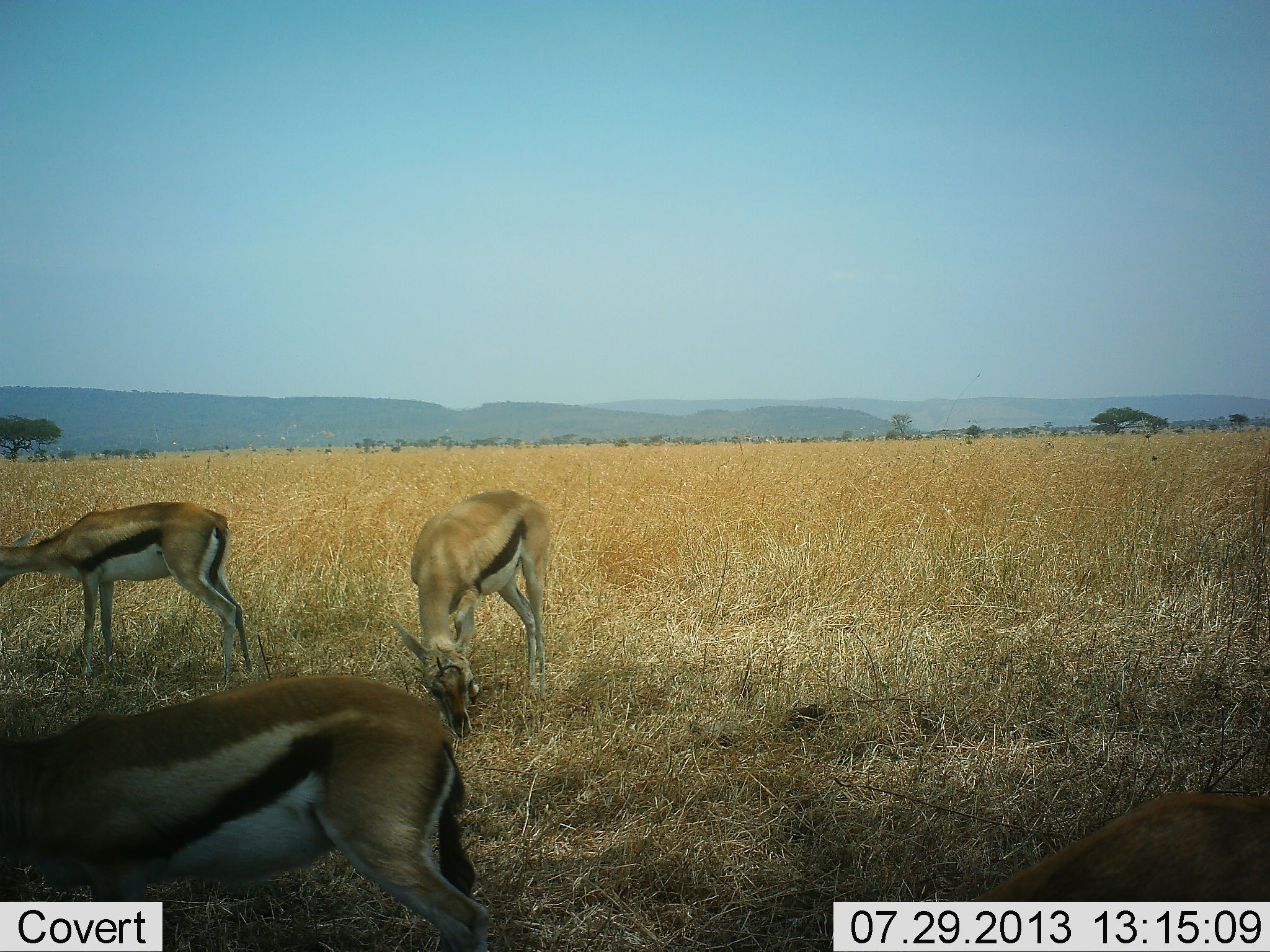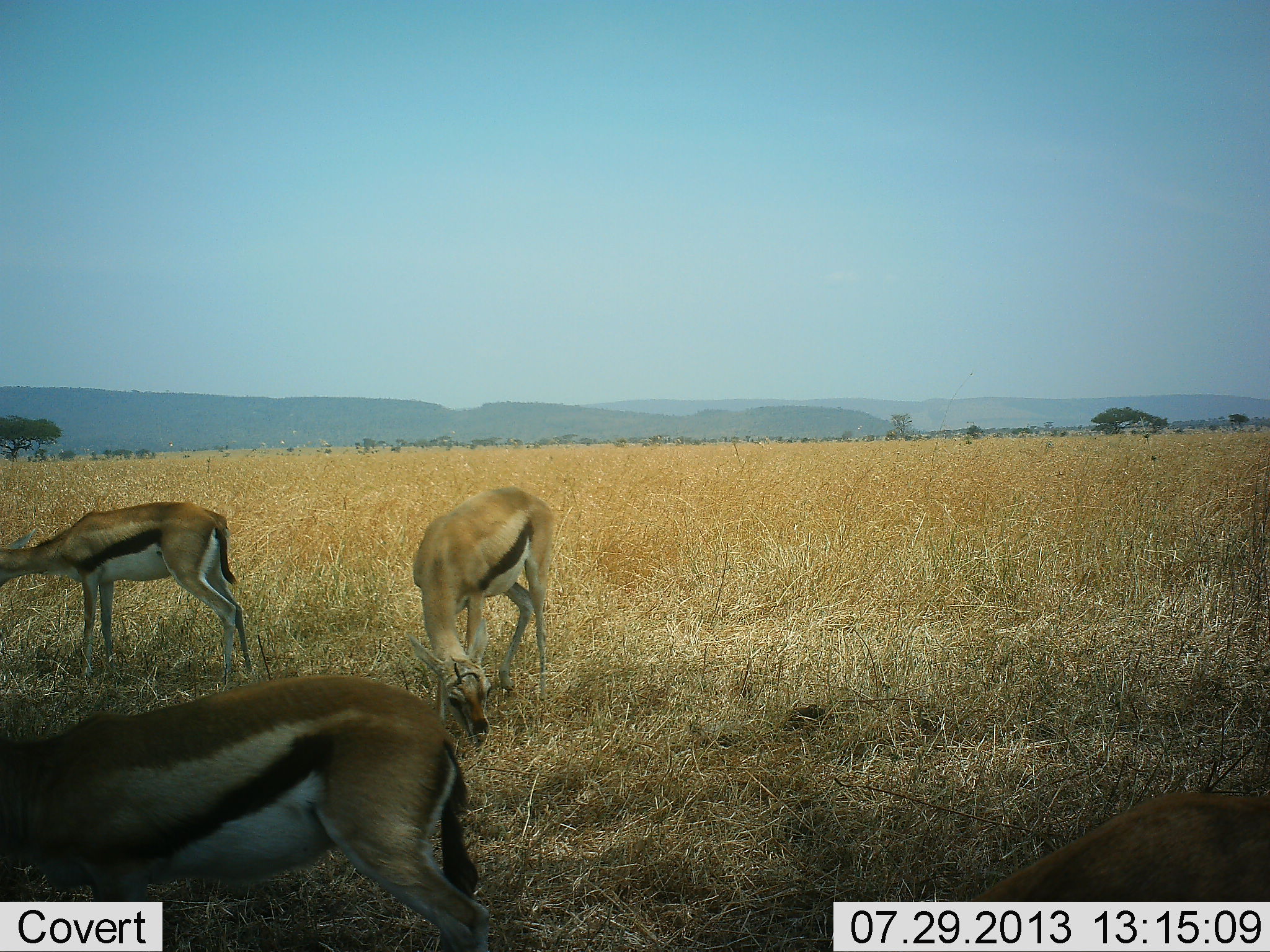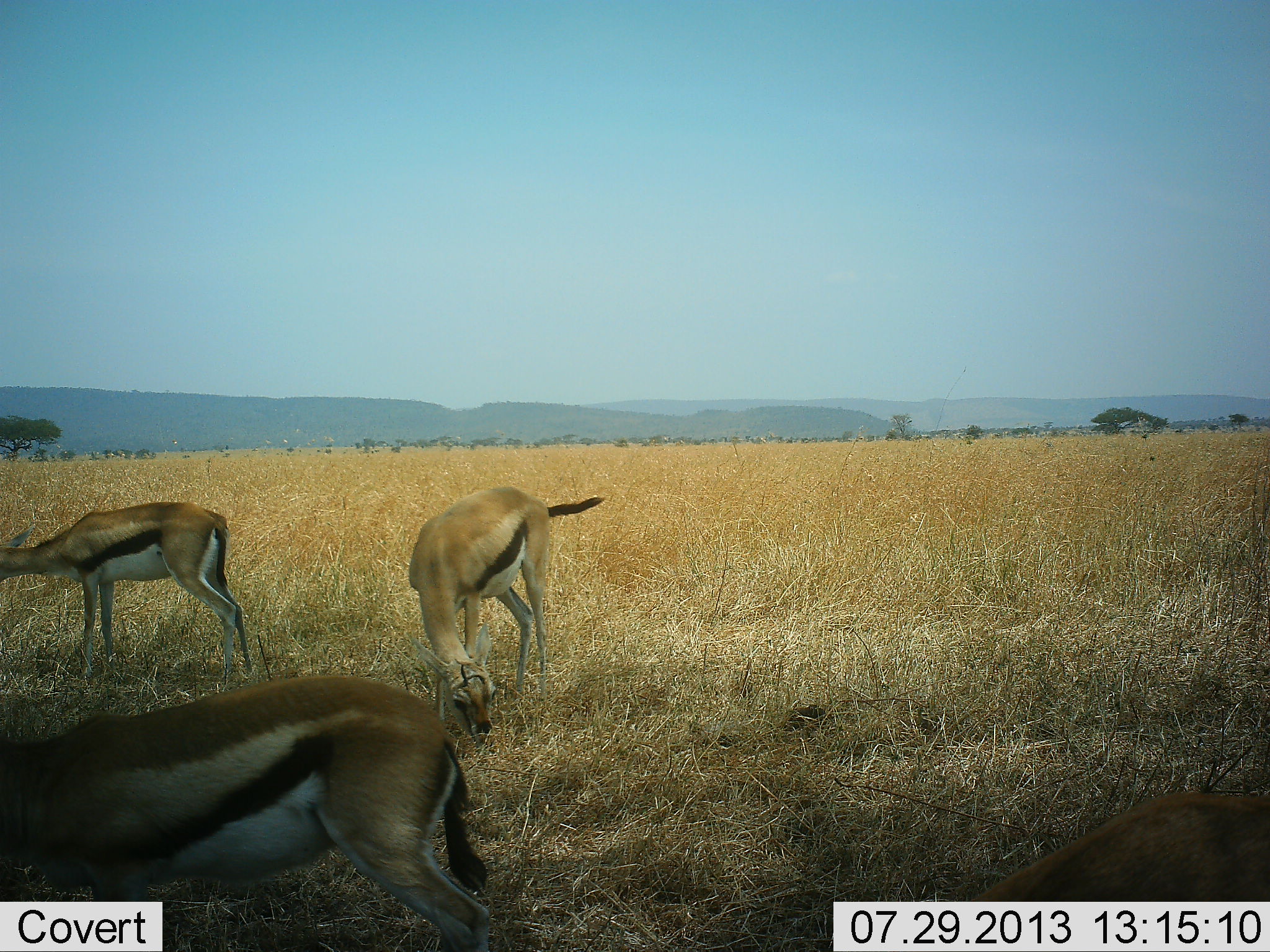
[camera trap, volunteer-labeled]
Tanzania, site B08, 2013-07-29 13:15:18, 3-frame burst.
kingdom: Animalia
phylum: Chordata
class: Mammalia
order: Artiodactyla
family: Bovidae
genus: Eudorcas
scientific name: Eudorcas thomsonii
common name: thomson's gazelle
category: gazellethomsons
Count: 3.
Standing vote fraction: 43%.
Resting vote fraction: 0%.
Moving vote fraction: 4%.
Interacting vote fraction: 0%.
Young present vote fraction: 4%.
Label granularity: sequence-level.